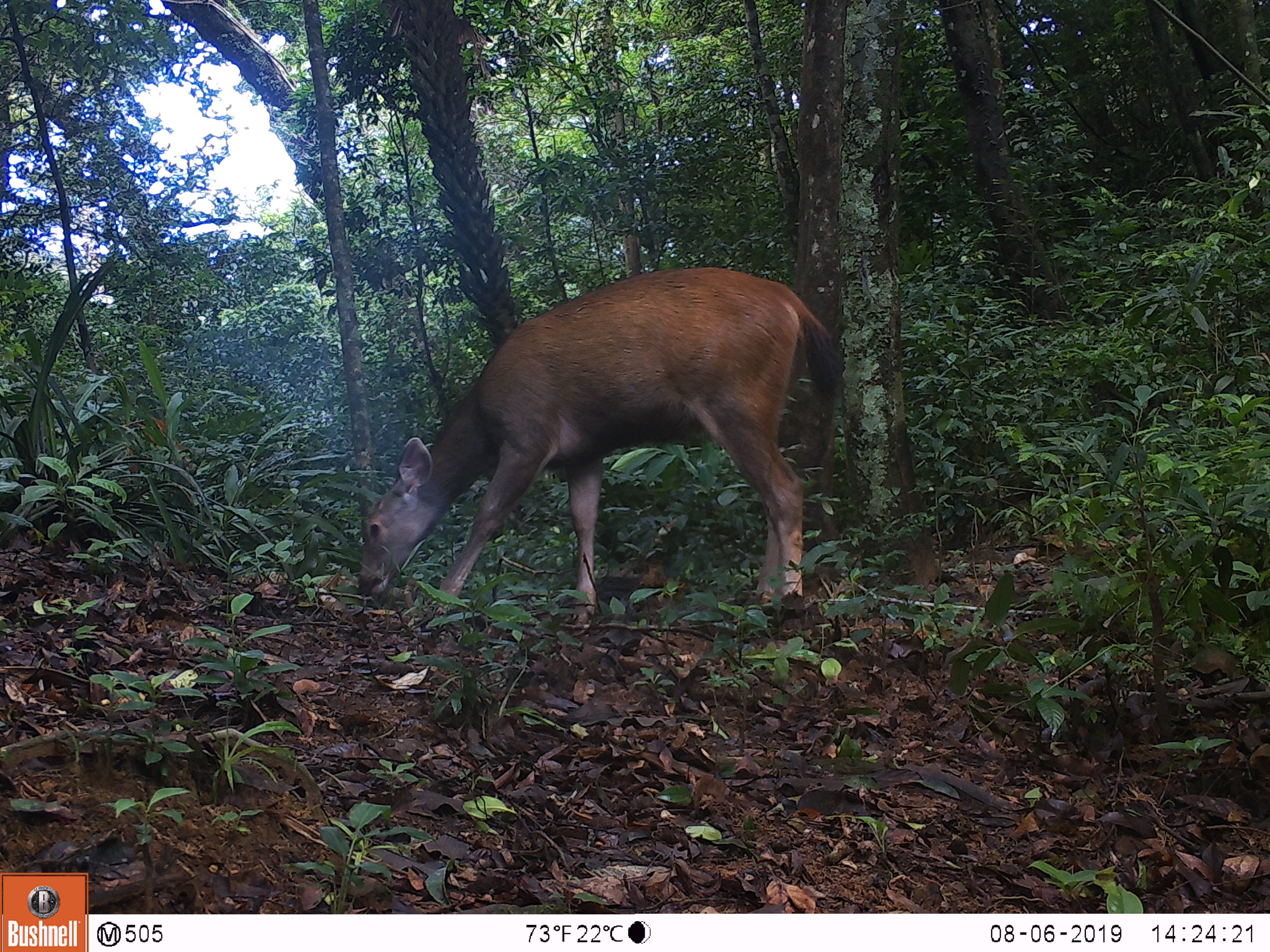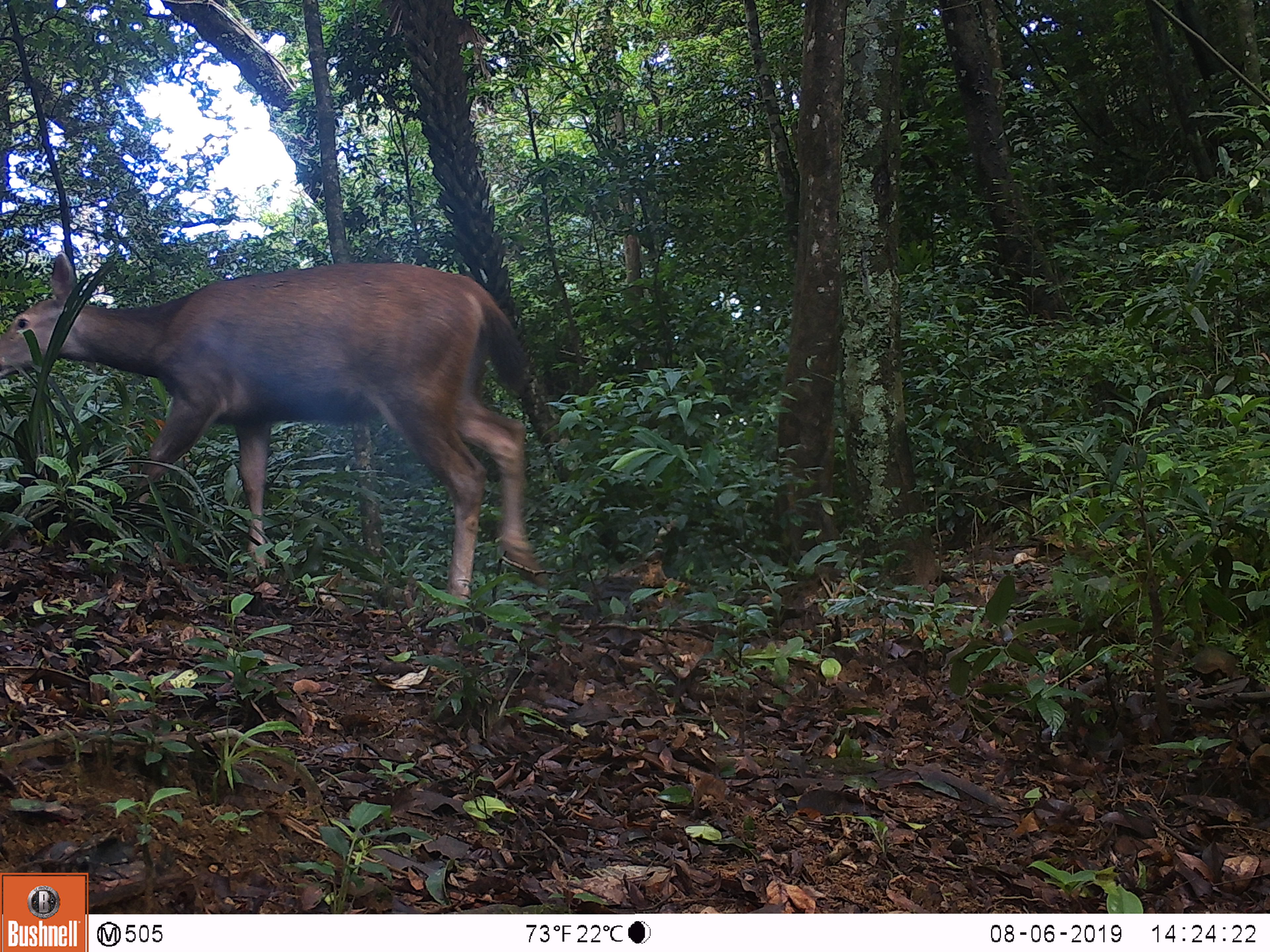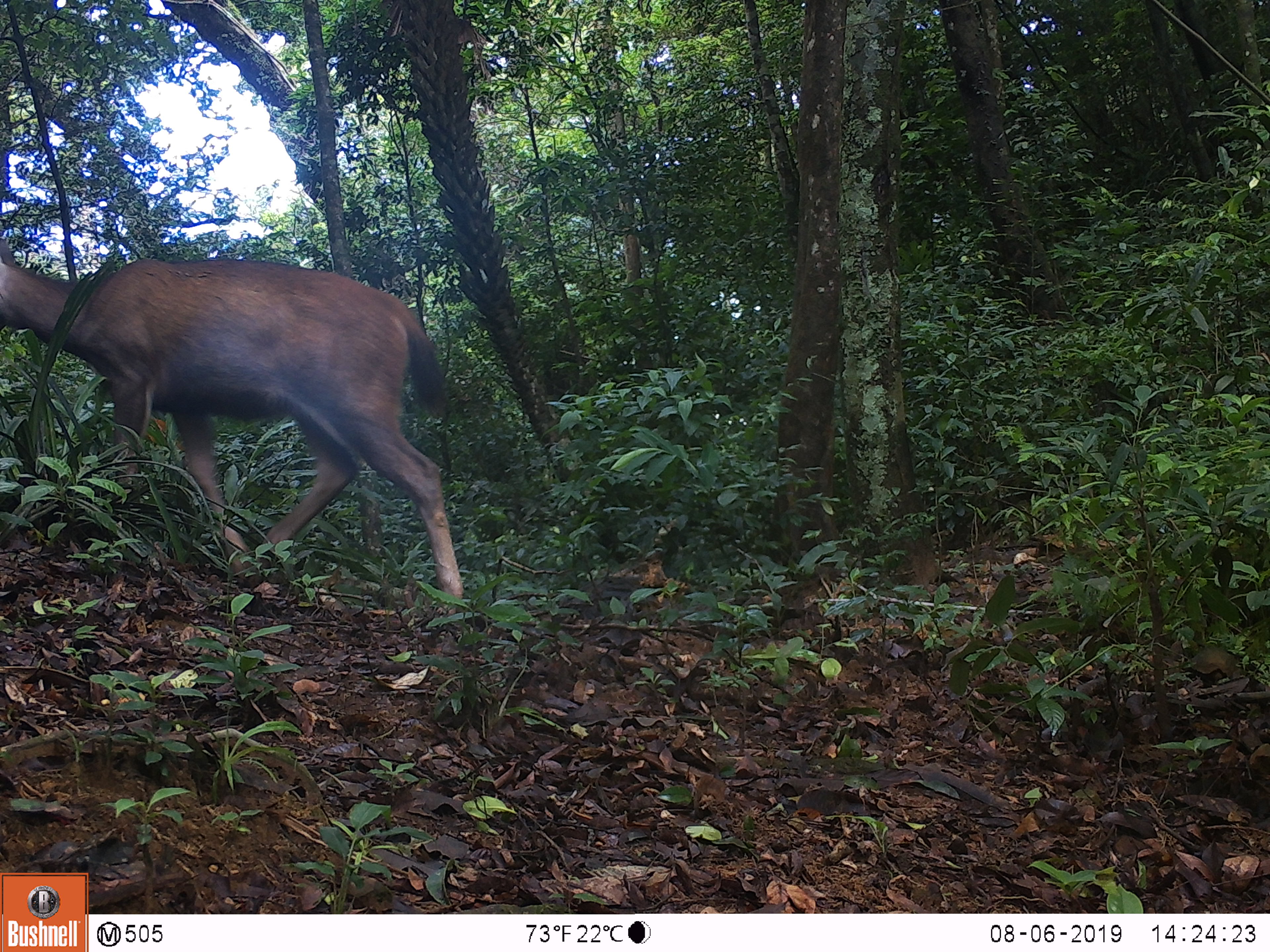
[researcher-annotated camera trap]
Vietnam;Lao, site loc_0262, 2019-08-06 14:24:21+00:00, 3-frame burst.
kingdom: Animalia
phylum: Chordata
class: Mammalia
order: Artiodactyla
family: Cervidae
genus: Rusa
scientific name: Rusa unicolor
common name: sambar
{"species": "sambar (Rusa unicolor)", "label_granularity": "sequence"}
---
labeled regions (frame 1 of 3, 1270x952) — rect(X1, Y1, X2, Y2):
sambar: rect(356, 266, 838, 634)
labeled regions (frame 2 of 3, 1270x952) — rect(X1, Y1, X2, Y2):
sambar: rect(0, 252, 550, 616)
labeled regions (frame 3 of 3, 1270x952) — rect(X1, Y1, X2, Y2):
sambar: rect(0, 238, 465, 617)